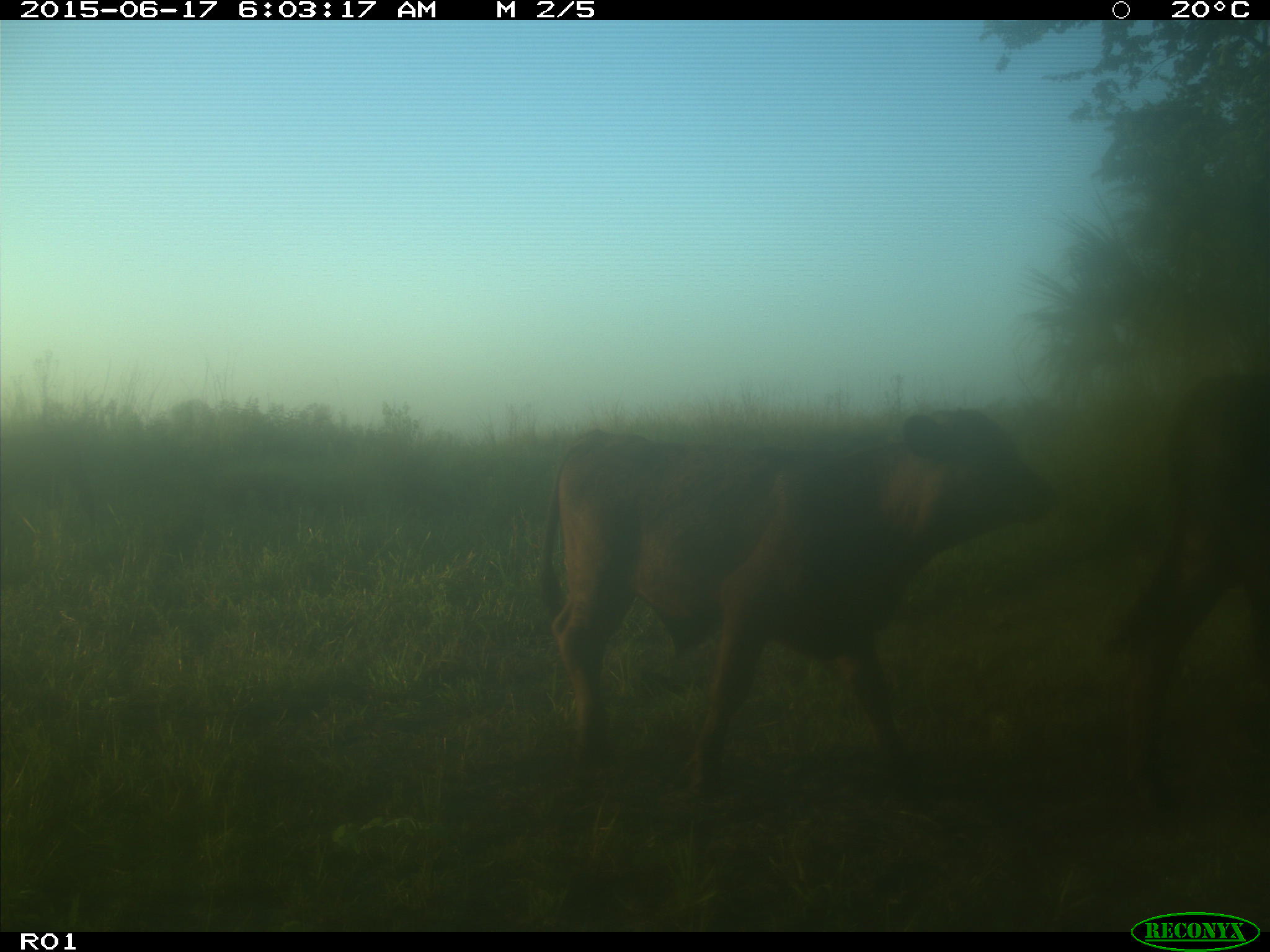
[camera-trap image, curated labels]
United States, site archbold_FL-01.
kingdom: Animalia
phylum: Chordata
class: Mammalia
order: Artiodactyla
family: Bovidae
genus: Bos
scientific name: Bos taurus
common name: domestic cow